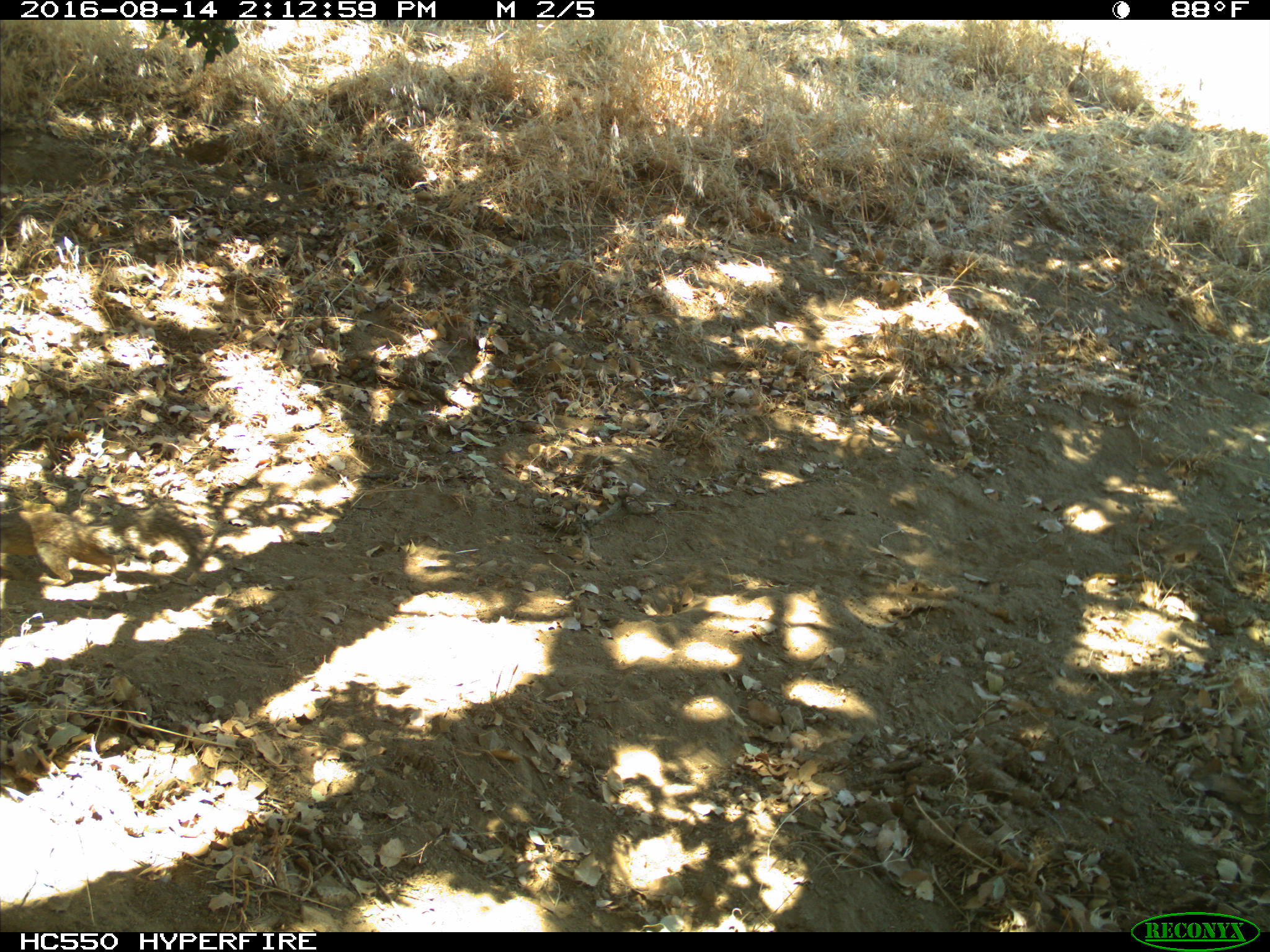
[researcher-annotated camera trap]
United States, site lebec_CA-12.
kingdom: Animalia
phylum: Chordata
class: Mammalia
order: Rodentia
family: Sciuridae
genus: Otospermophilus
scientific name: Otospermophilus beecheyi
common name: california ground squirrel